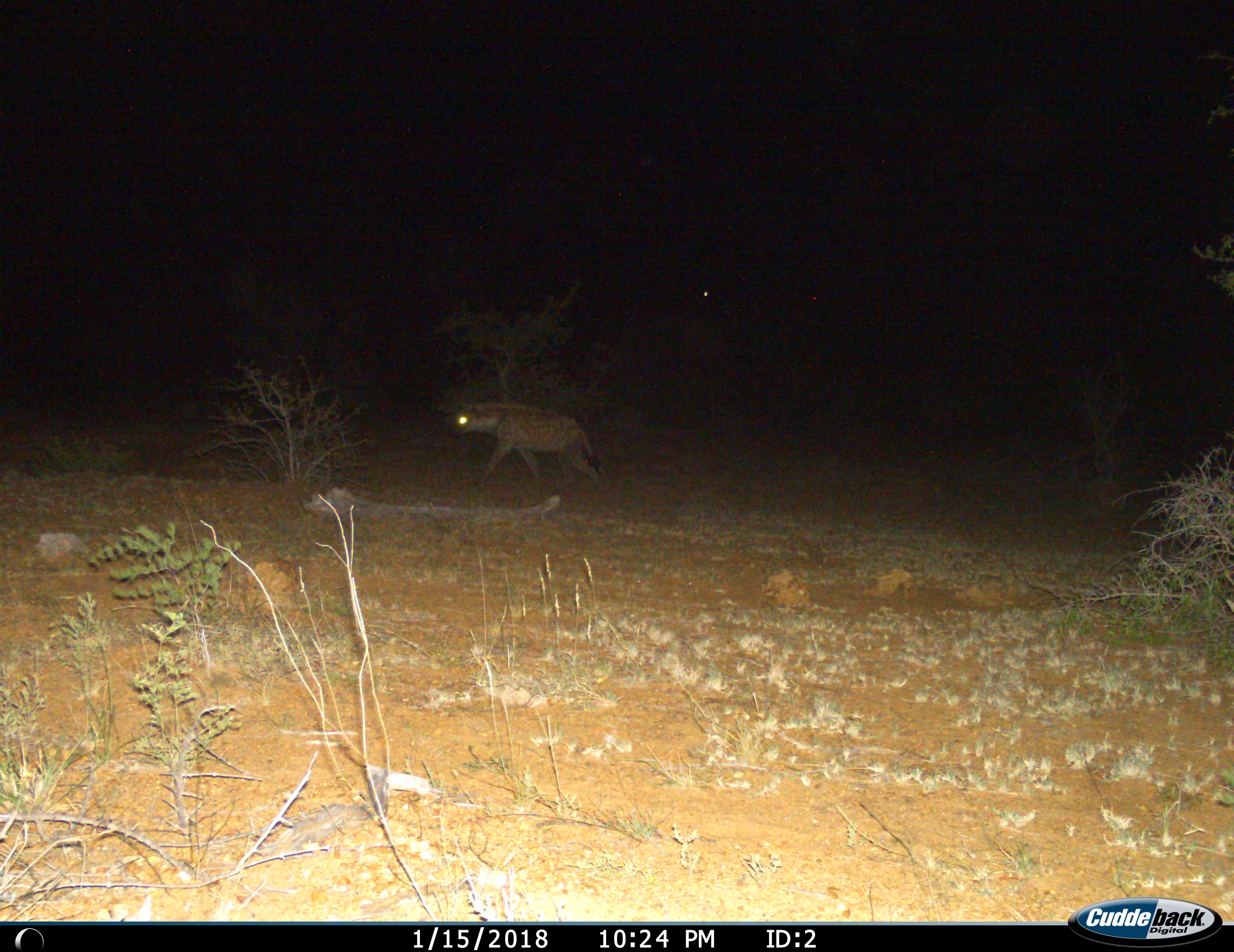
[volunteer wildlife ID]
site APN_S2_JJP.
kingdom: Animalia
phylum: Chordata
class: Mammalia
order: Carnivora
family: Hyaenidae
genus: Crocuta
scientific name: Crocuta crocuta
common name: spotted hyena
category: hyenaspotted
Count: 1.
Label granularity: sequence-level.